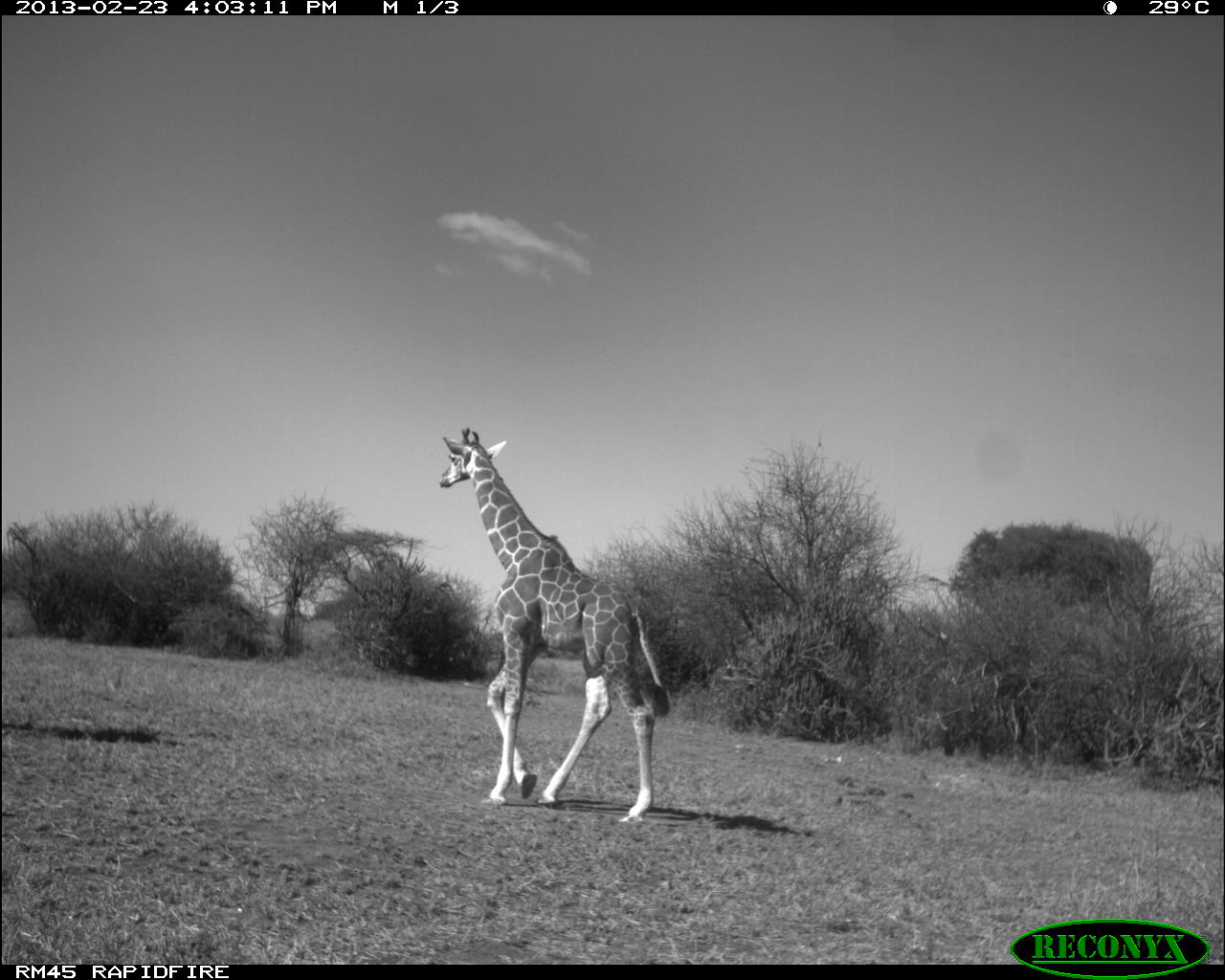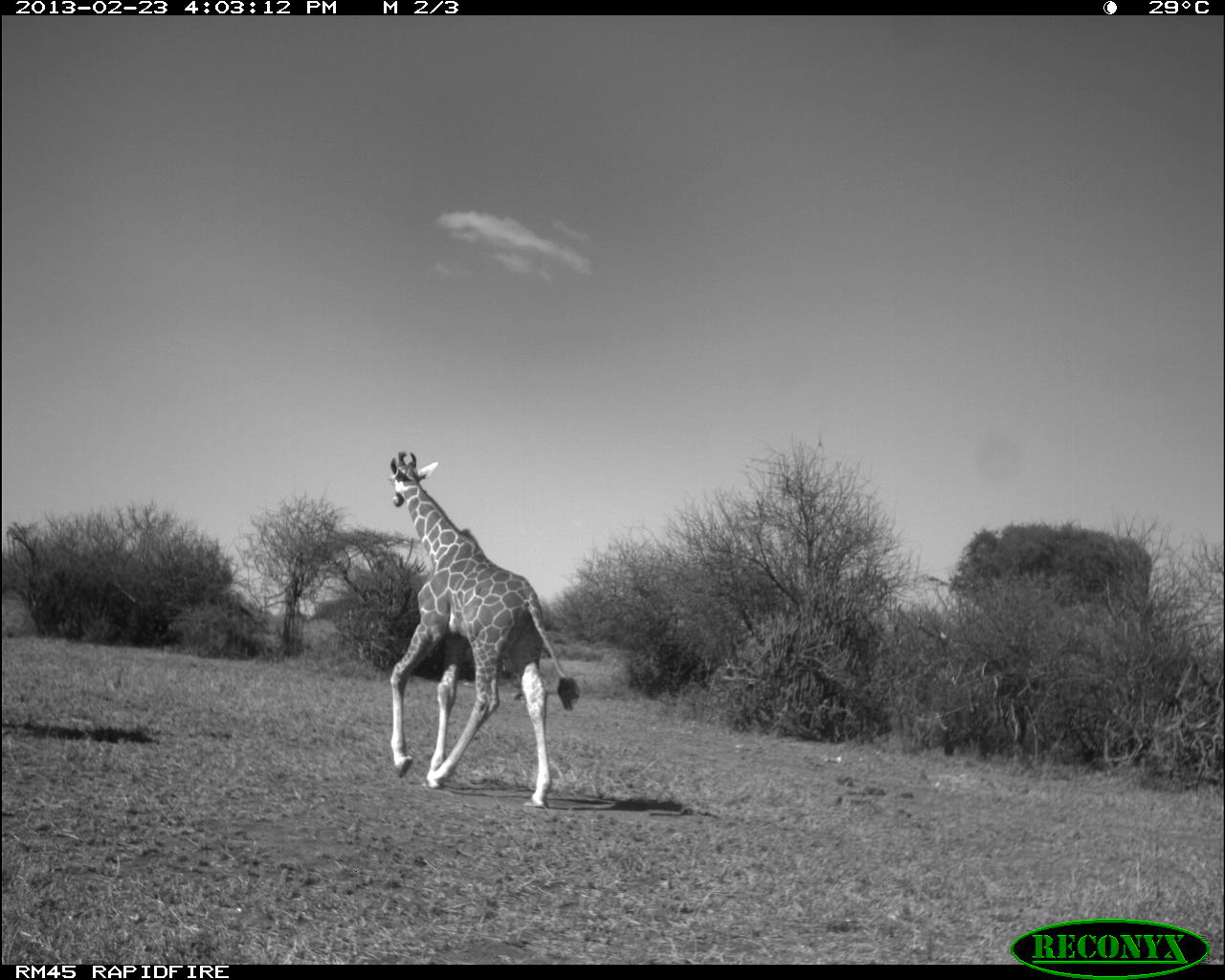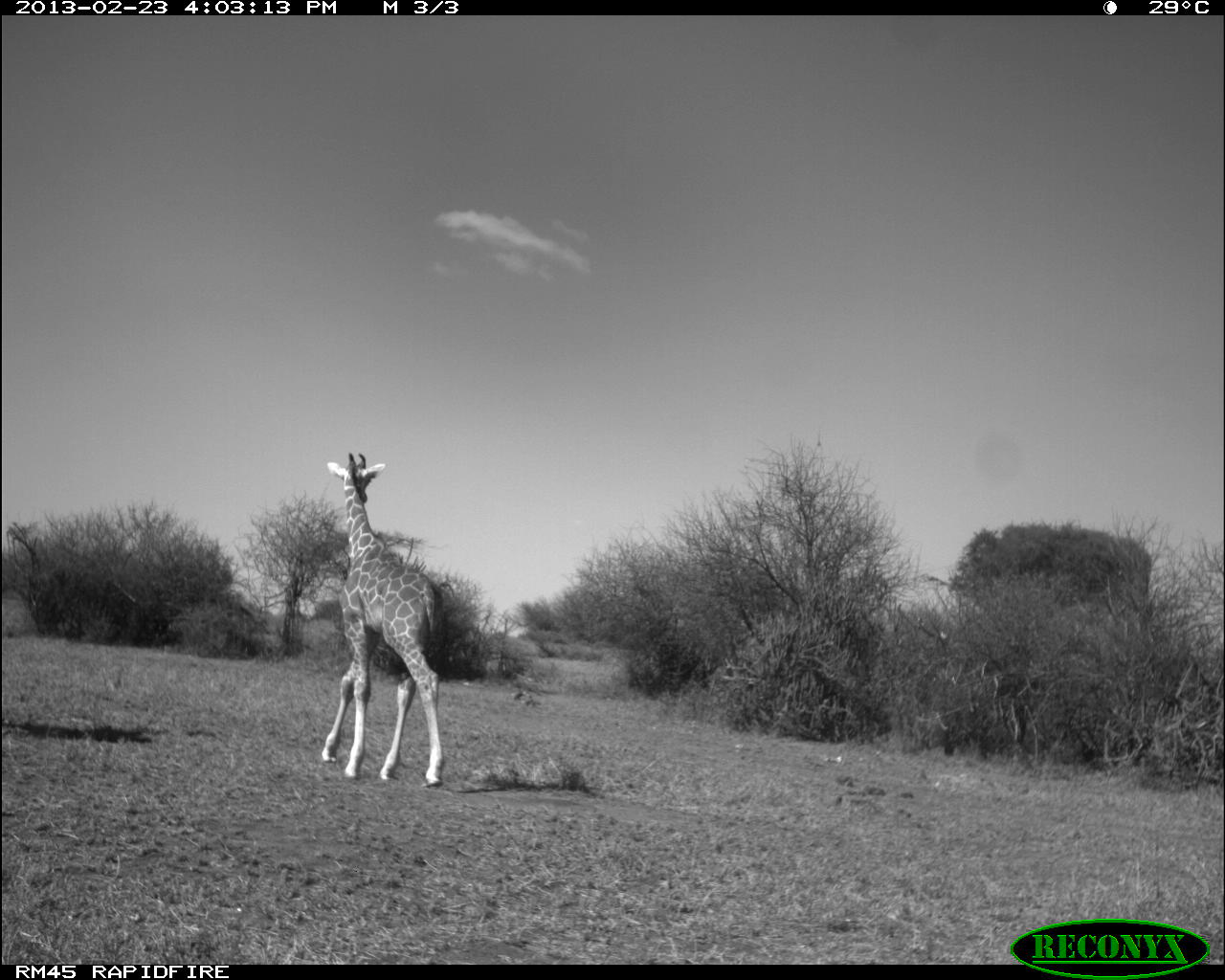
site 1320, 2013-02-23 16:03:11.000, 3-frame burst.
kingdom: Animalia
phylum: Chordata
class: Mammalia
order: Artiodactyla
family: Giraffidae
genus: Giraffa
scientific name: Giraffa camelopardalis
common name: giraffe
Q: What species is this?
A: Giraffa camelopardalis (giraffe).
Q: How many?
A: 1.